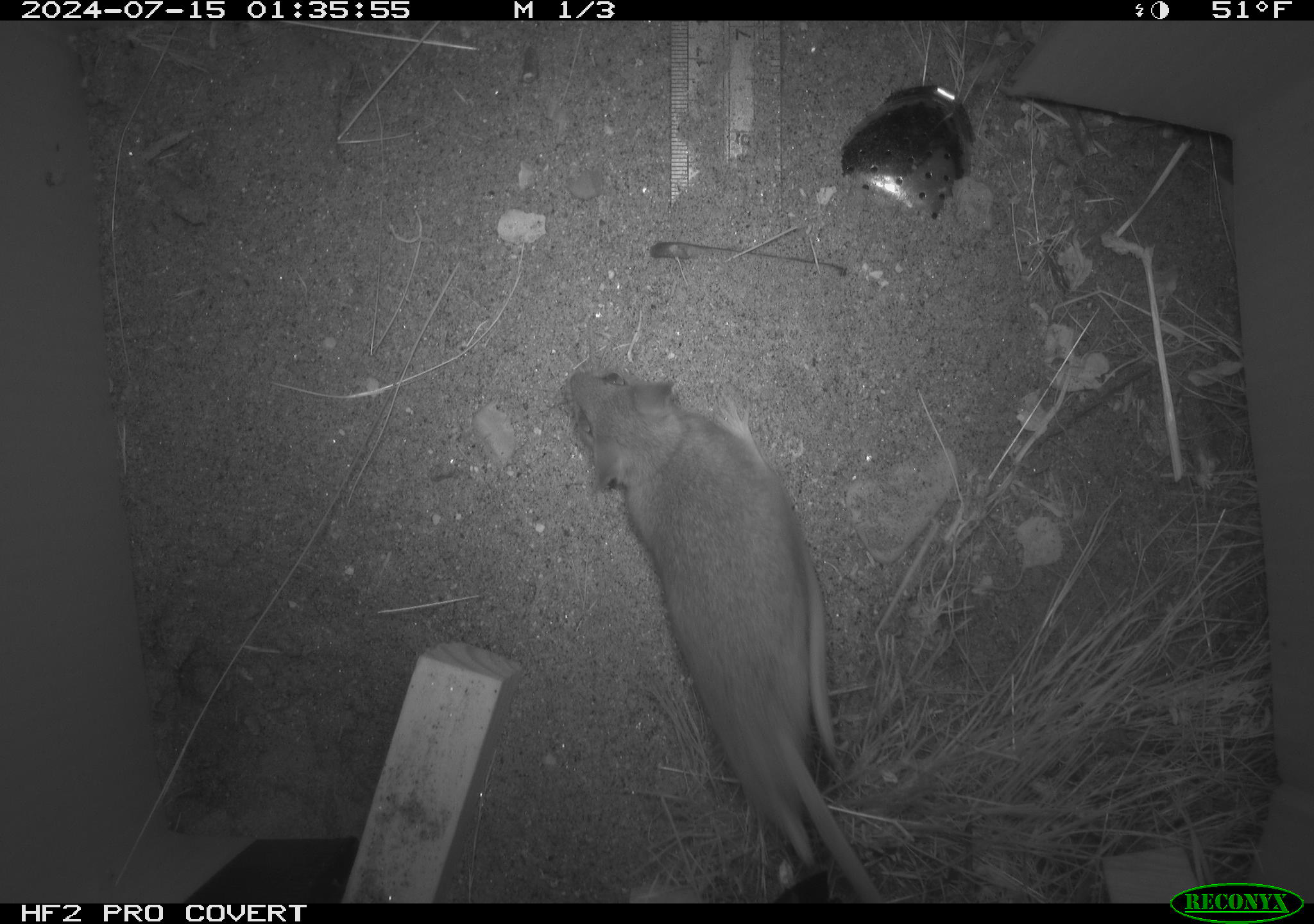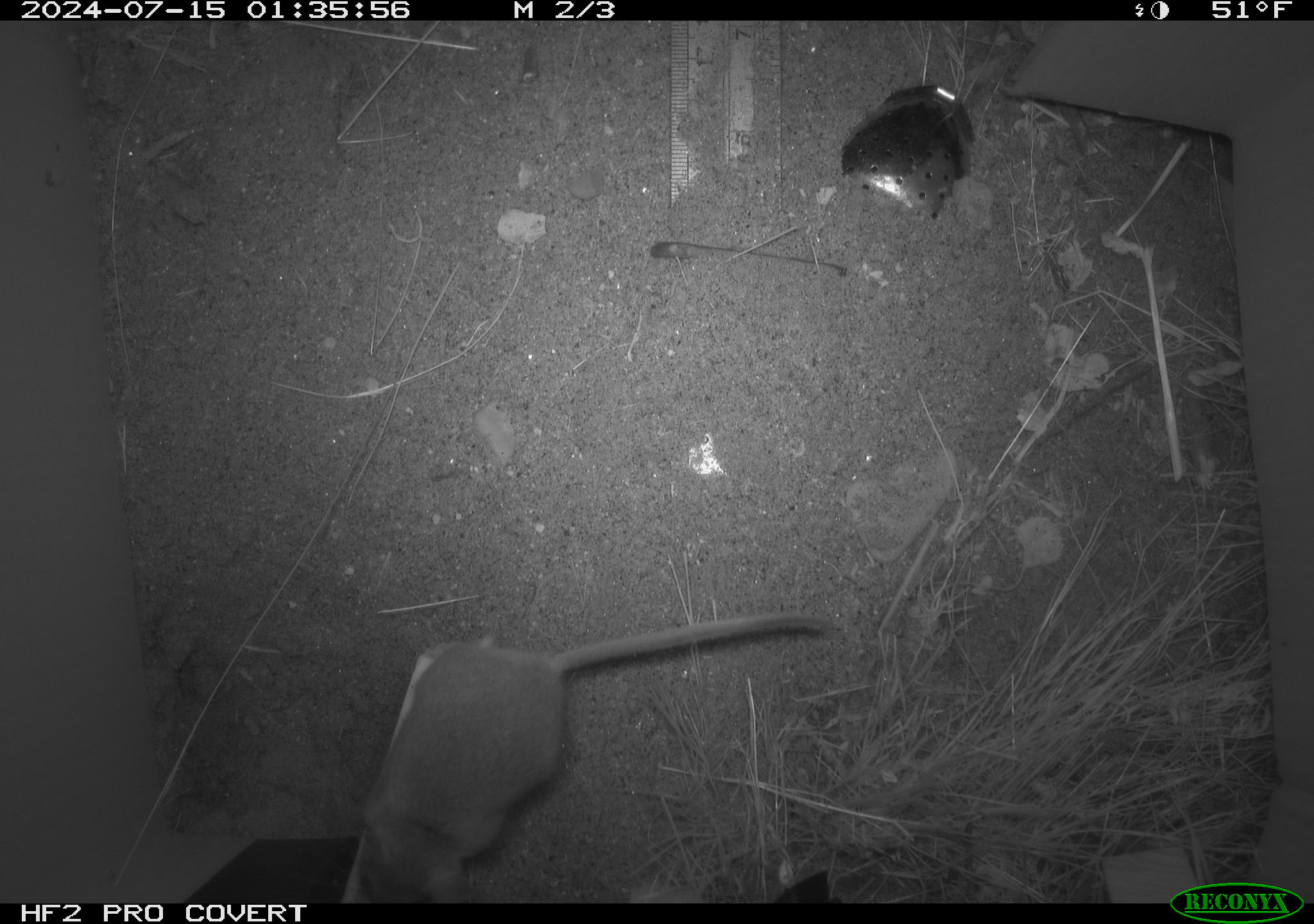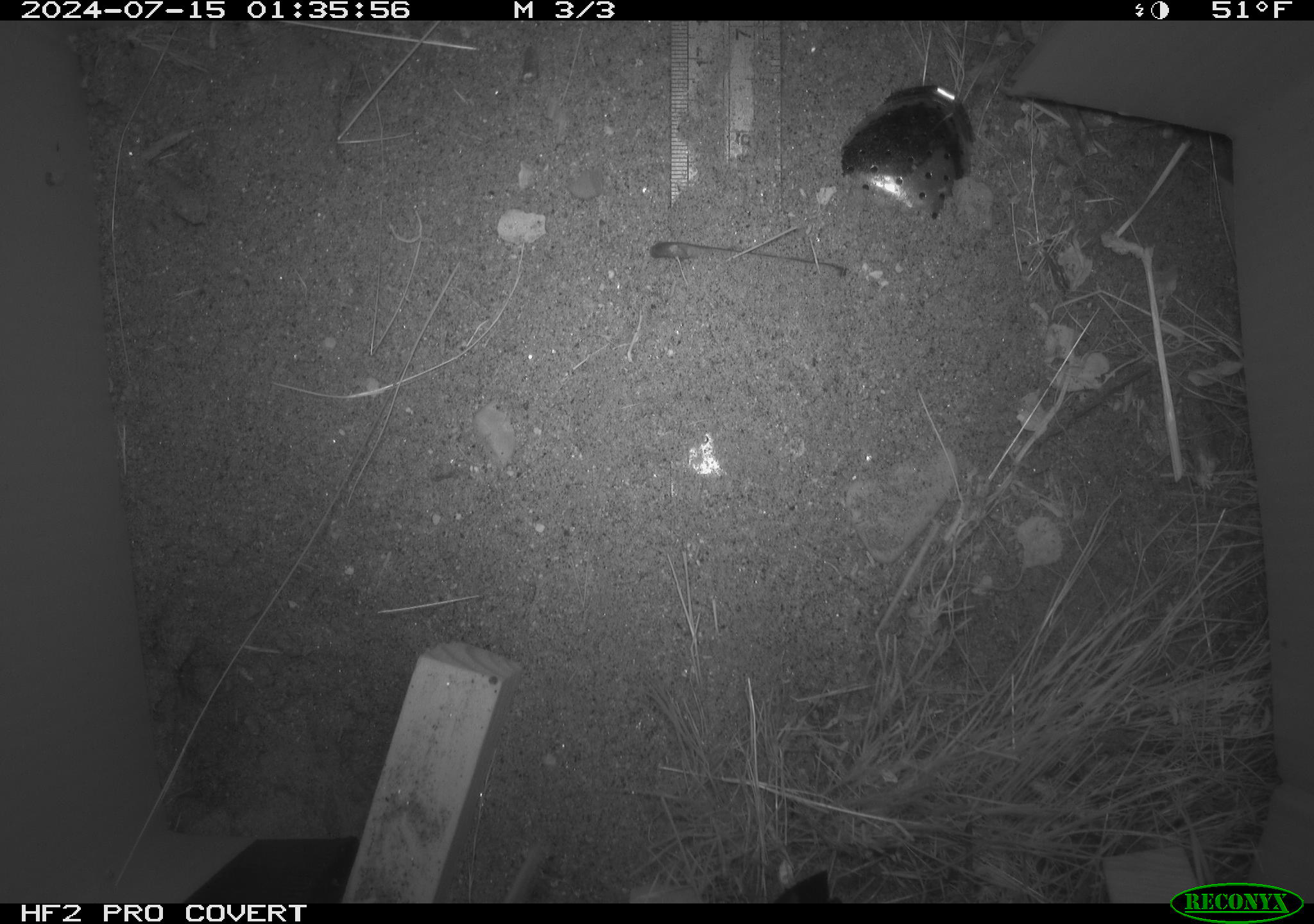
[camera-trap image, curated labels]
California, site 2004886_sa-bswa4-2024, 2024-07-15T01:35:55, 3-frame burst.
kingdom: Animalia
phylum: Chordata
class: Mammalia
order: Rodentia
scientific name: Rodentia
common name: rodent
Rodent (Rodentia).